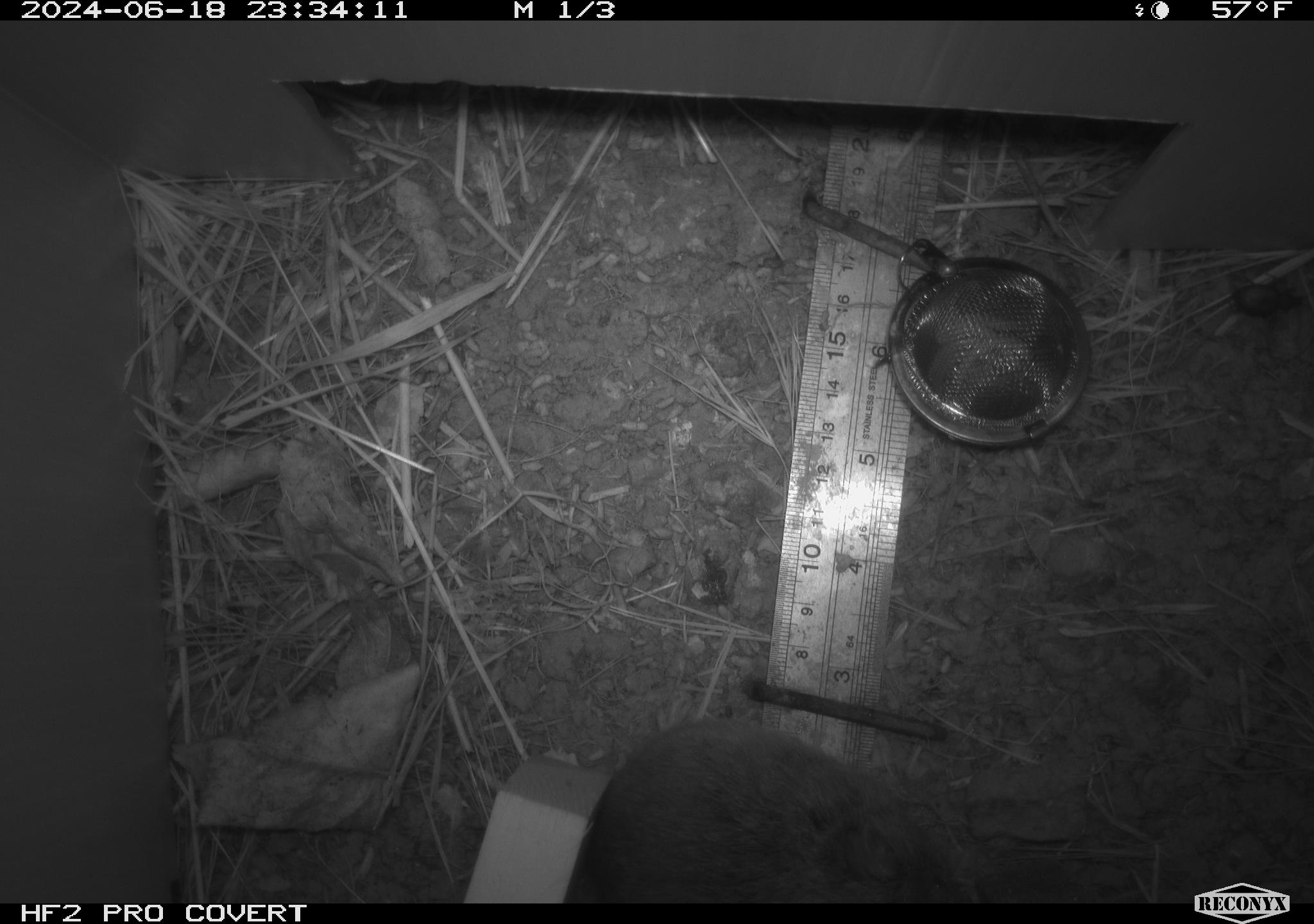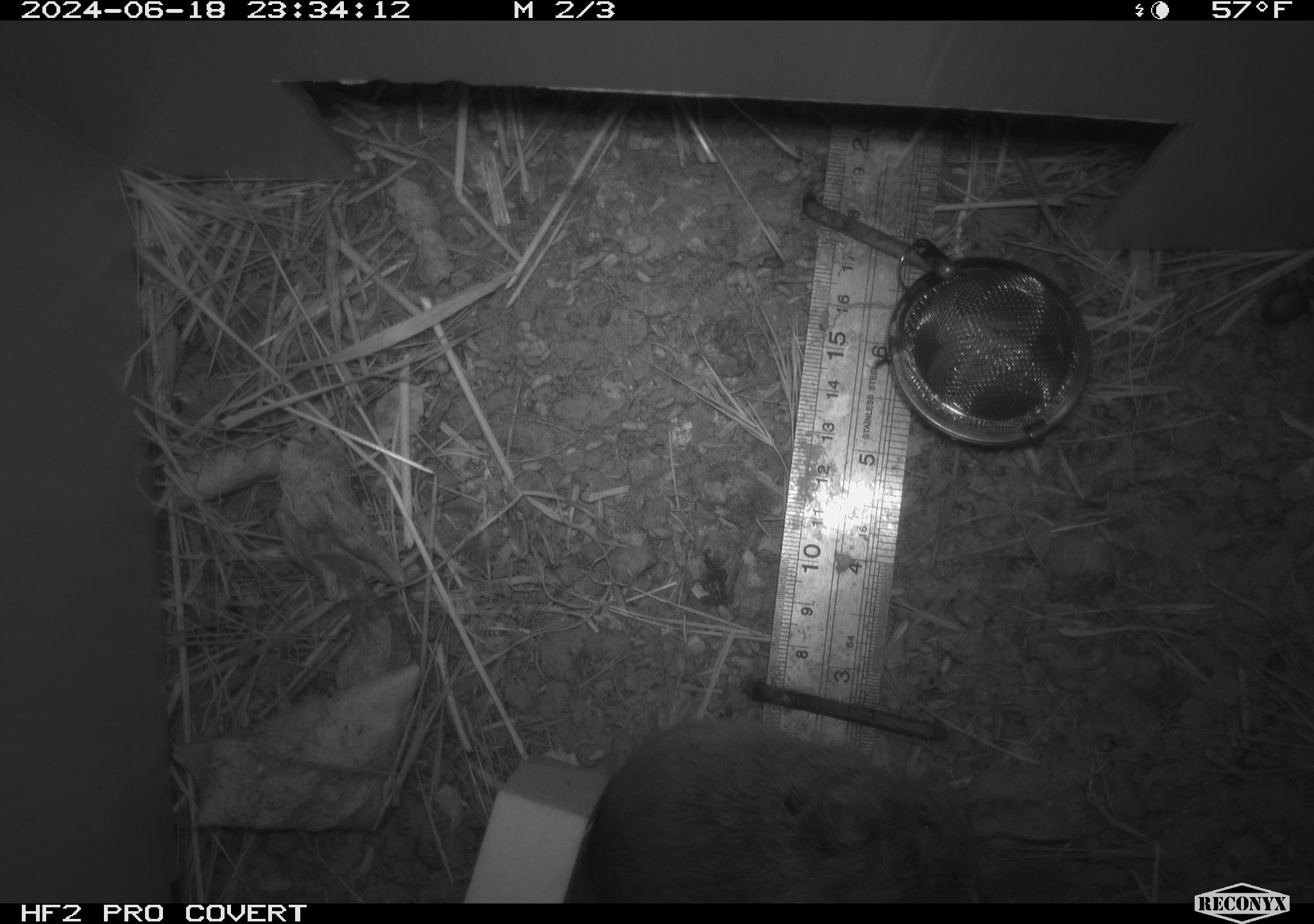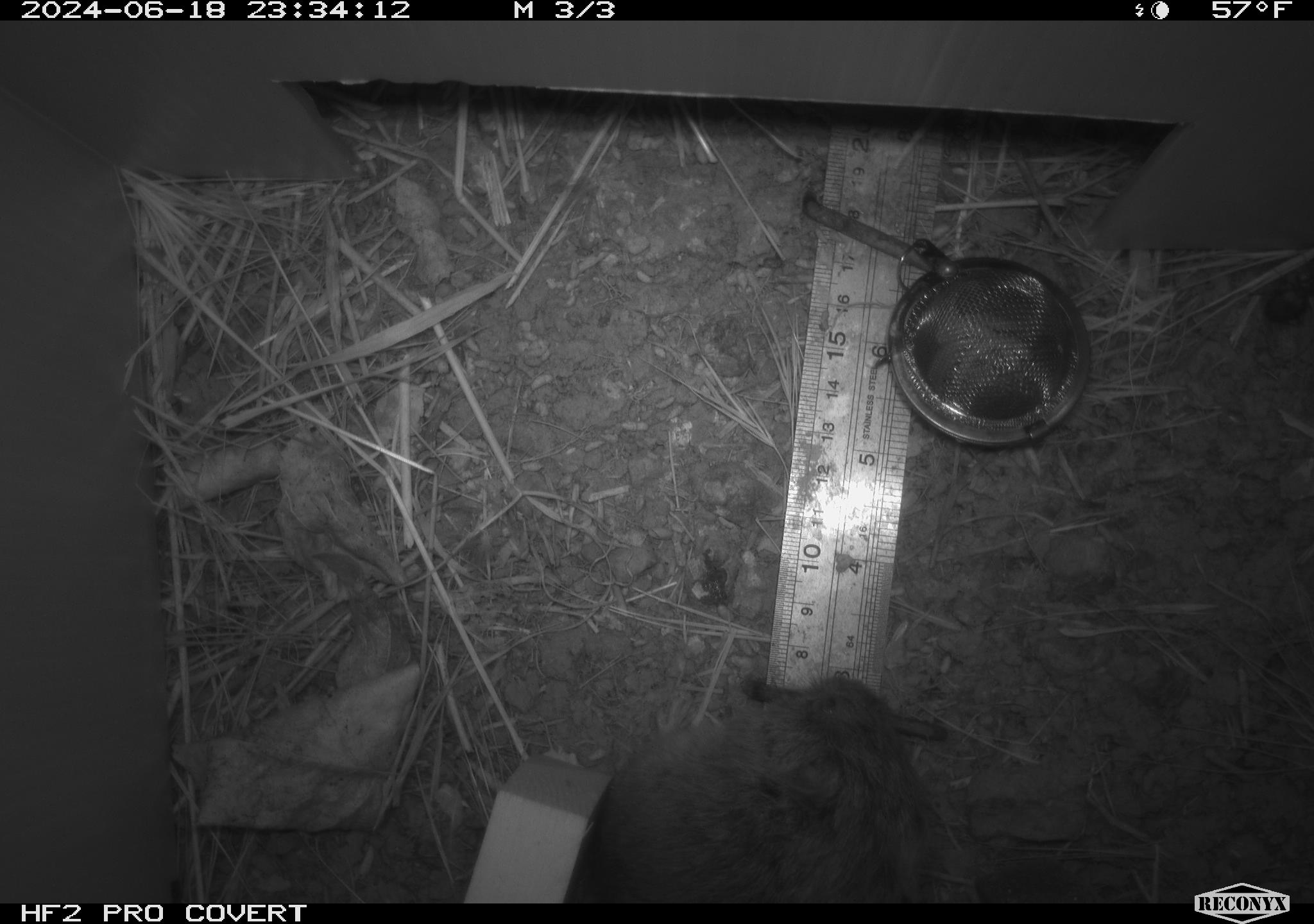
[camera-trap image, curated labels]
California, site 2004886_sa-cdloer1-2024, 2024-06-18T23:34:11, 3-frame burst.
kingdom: Animalia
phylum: Chordata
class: Mammalia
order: Rodentia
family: Cricetidae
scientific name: Arvicolinae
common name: voles, lemmings, and muskrats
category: arvicolinae subfamily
Arvicolinae subfamily (voles, lemmings, and muskrats) (Arvicolinae).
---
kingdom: Animalia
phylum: Arthropoda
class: Insecta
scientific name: Insecta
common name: insect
Insect (Insecta).